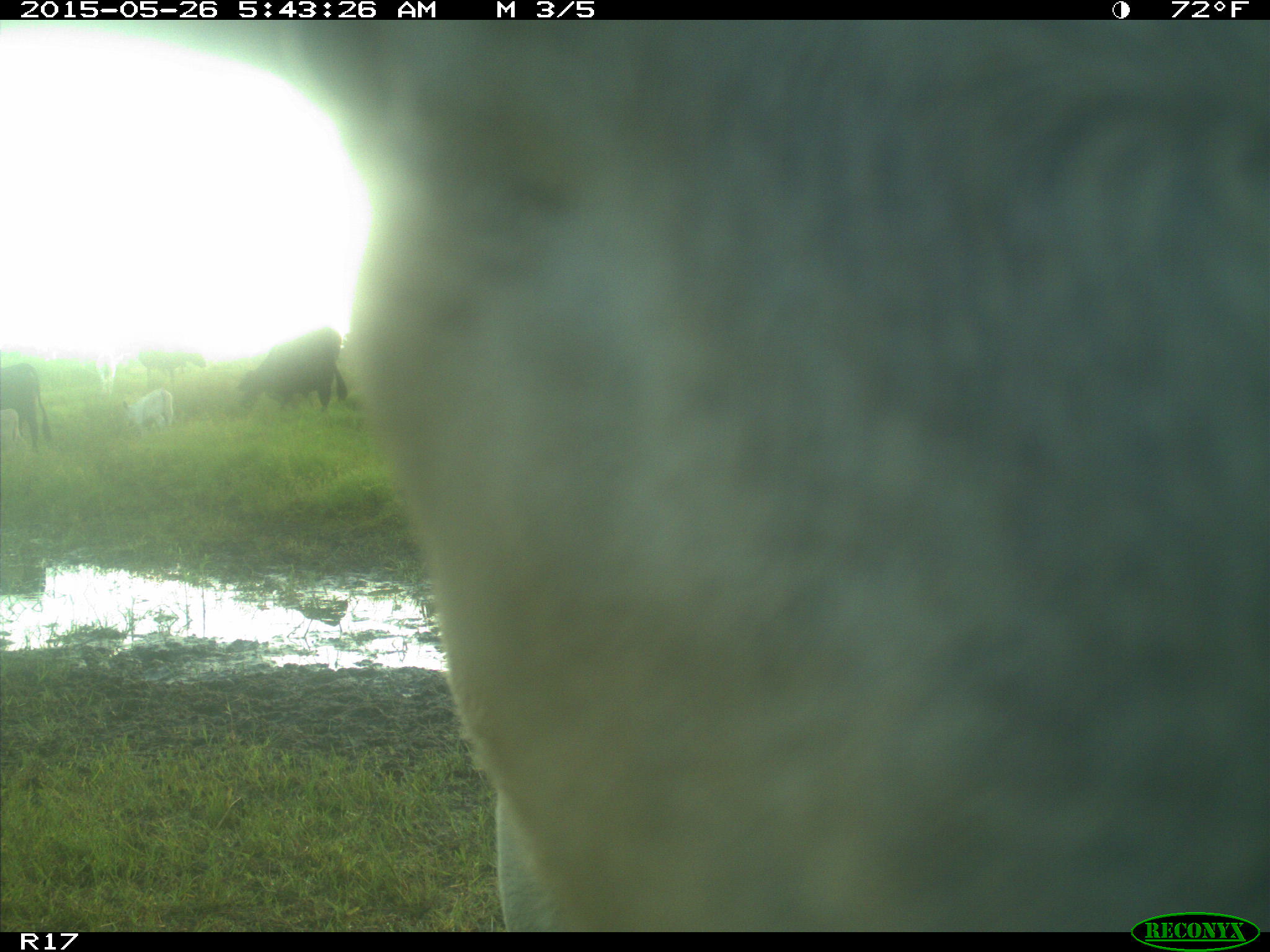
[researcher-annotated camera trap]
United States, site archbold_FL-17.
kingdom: Animalia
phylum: Chordata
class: Mammalia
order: Artiodactyla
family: Bovidae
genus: Bos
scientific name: Bos taurus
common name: domestic cow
Bos taurus (domestic cow).